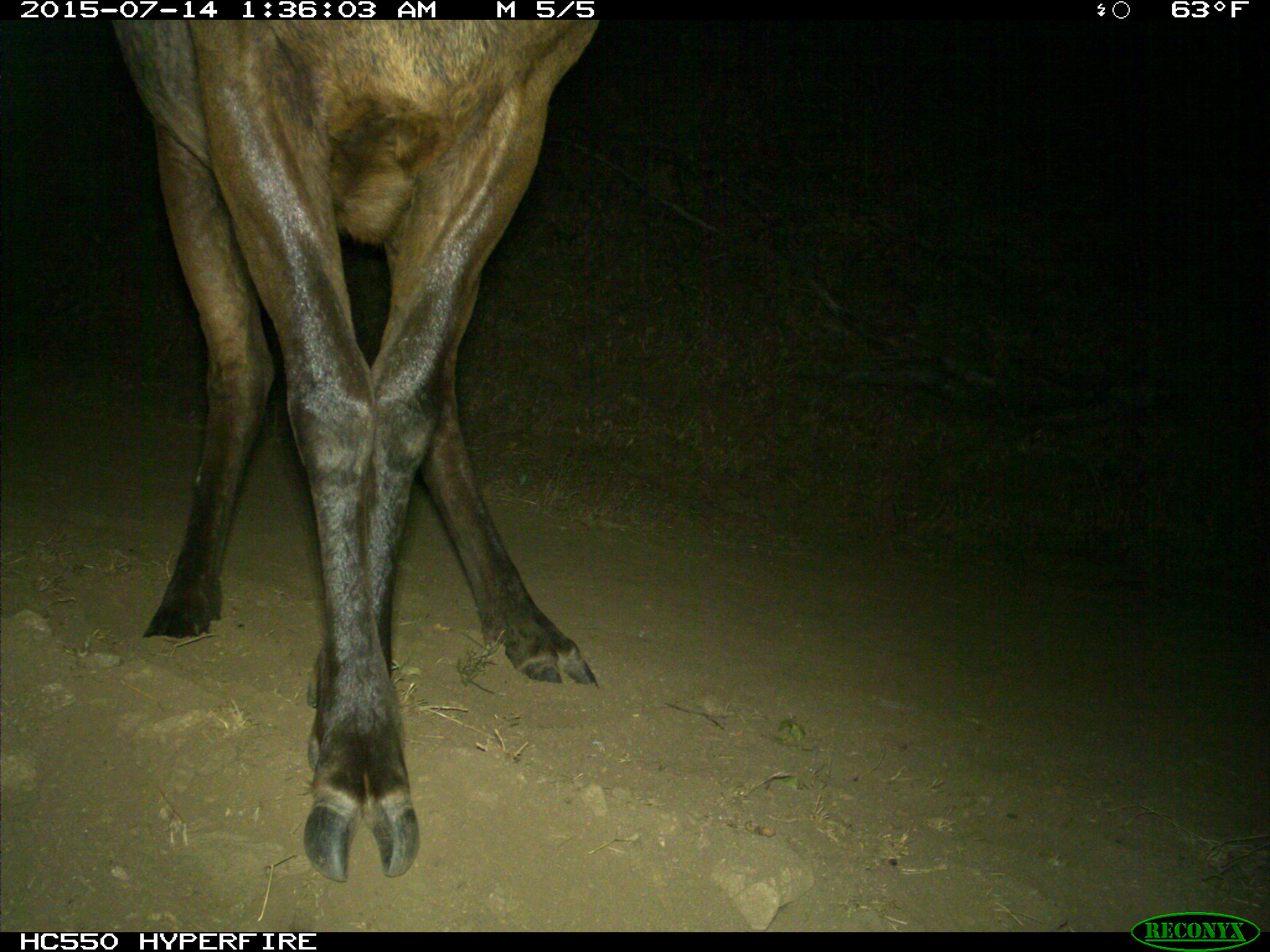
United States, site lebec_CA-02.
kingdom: Animalia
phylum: Chordata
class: Mammalia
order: Artiodactyla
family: Cervidae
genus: Cervus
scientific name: Cervus canadensis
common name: elk